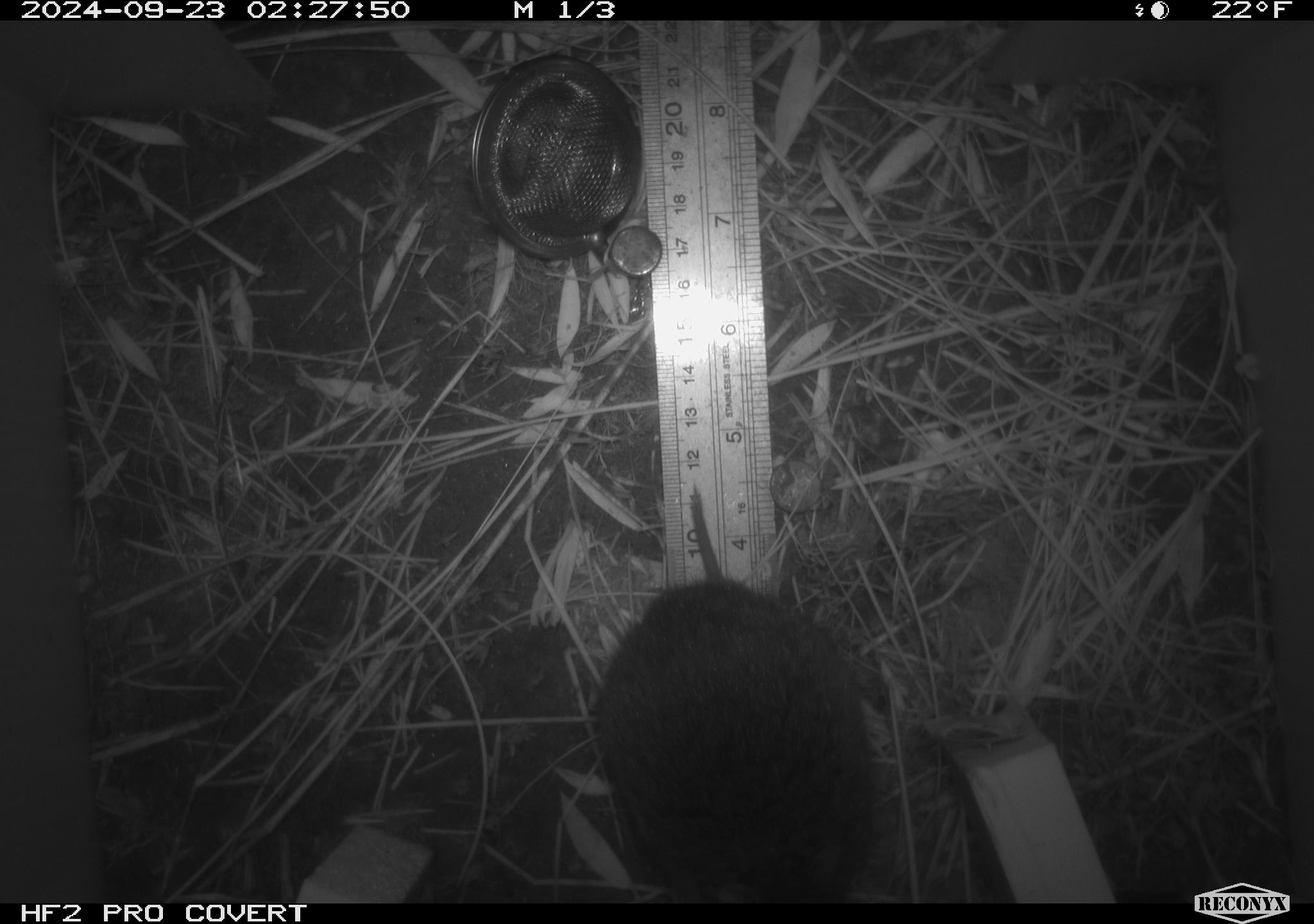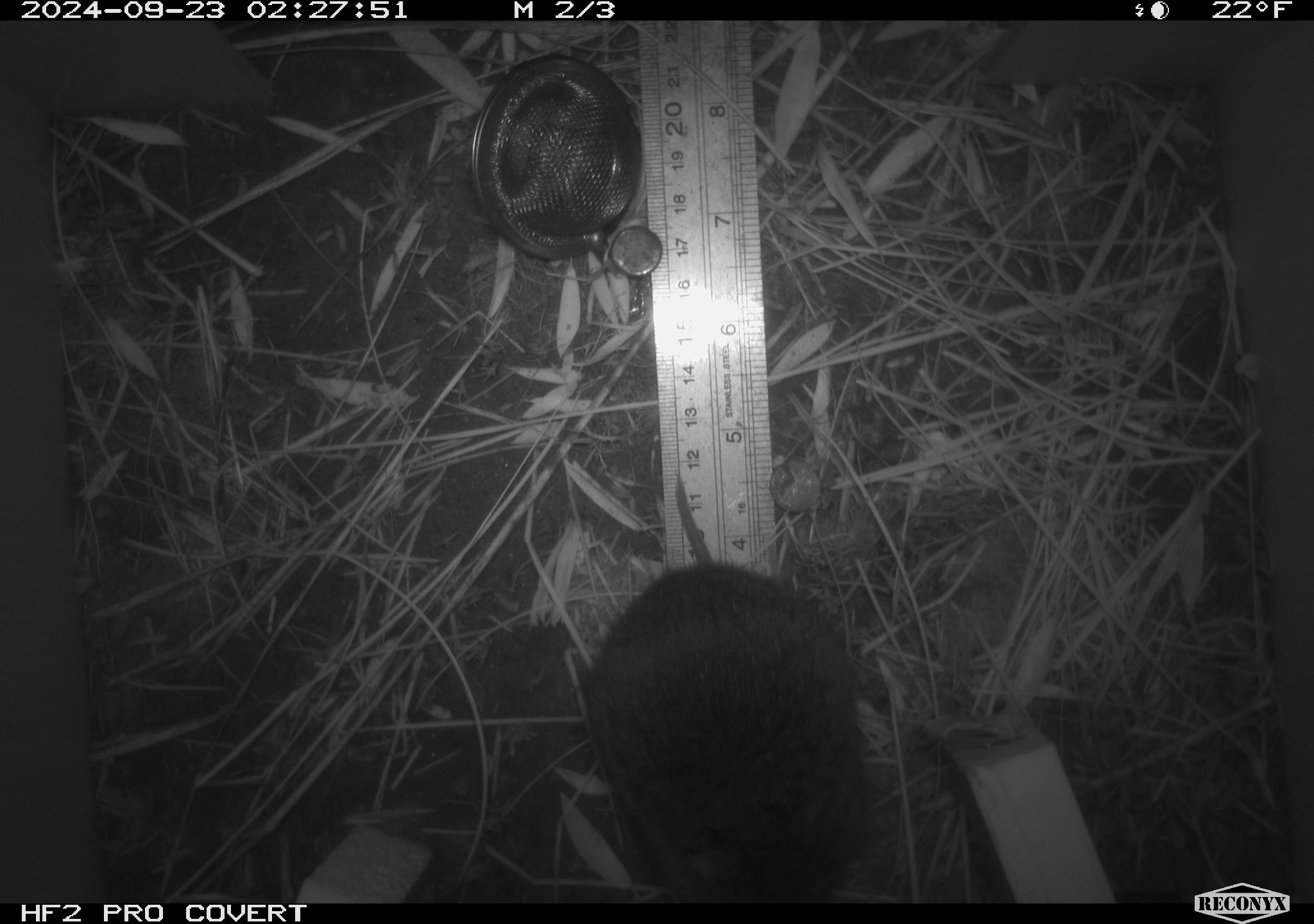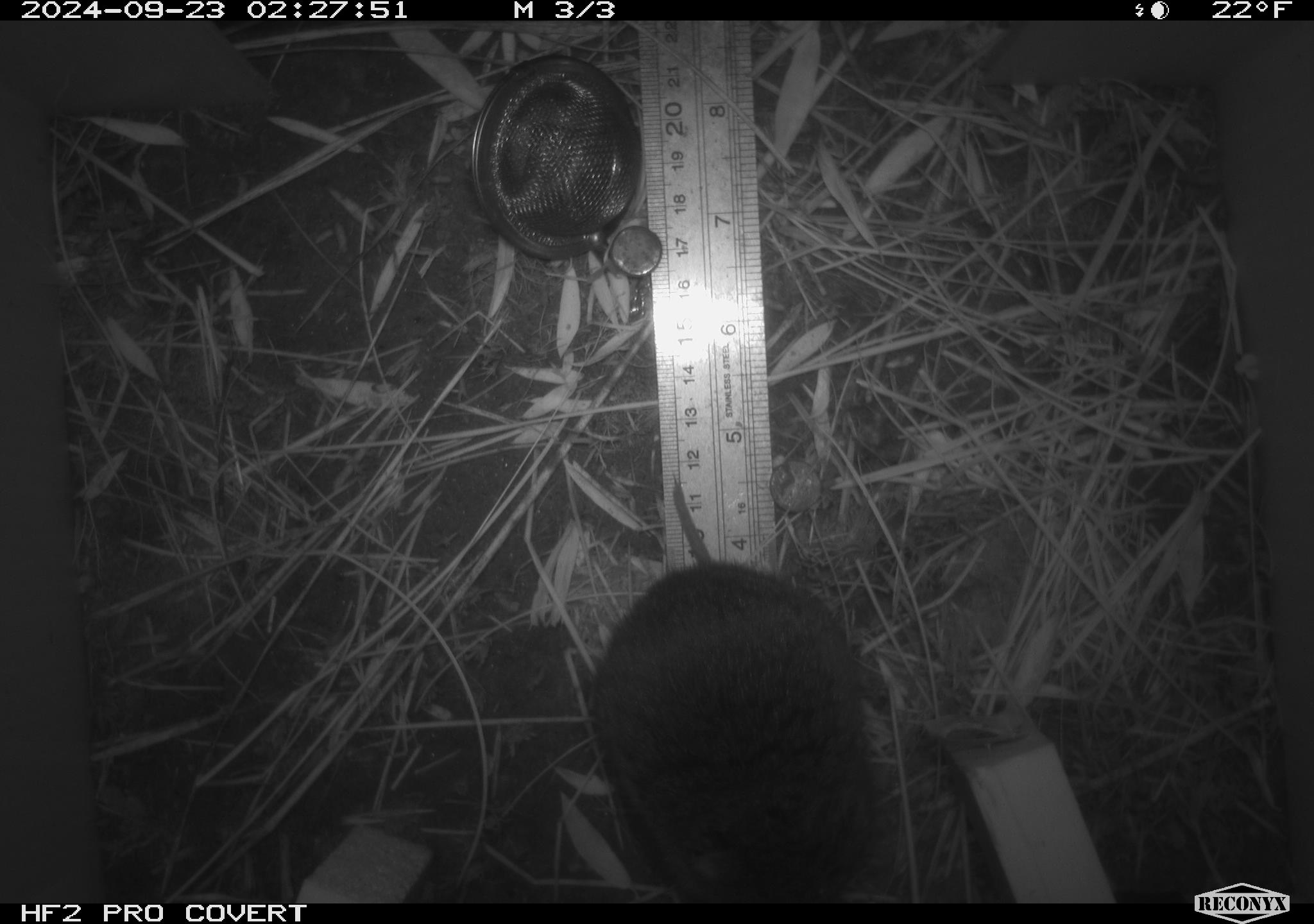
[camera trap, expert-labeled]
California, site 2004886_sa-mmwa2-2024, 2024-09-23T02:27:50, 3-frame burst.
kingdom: Animalia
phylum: Chordata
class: Mammalia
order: Rodentia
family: Cricetidae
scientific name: Arvicolinae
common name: voles, lemmings, and muskrats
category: arvicolinae subfamily